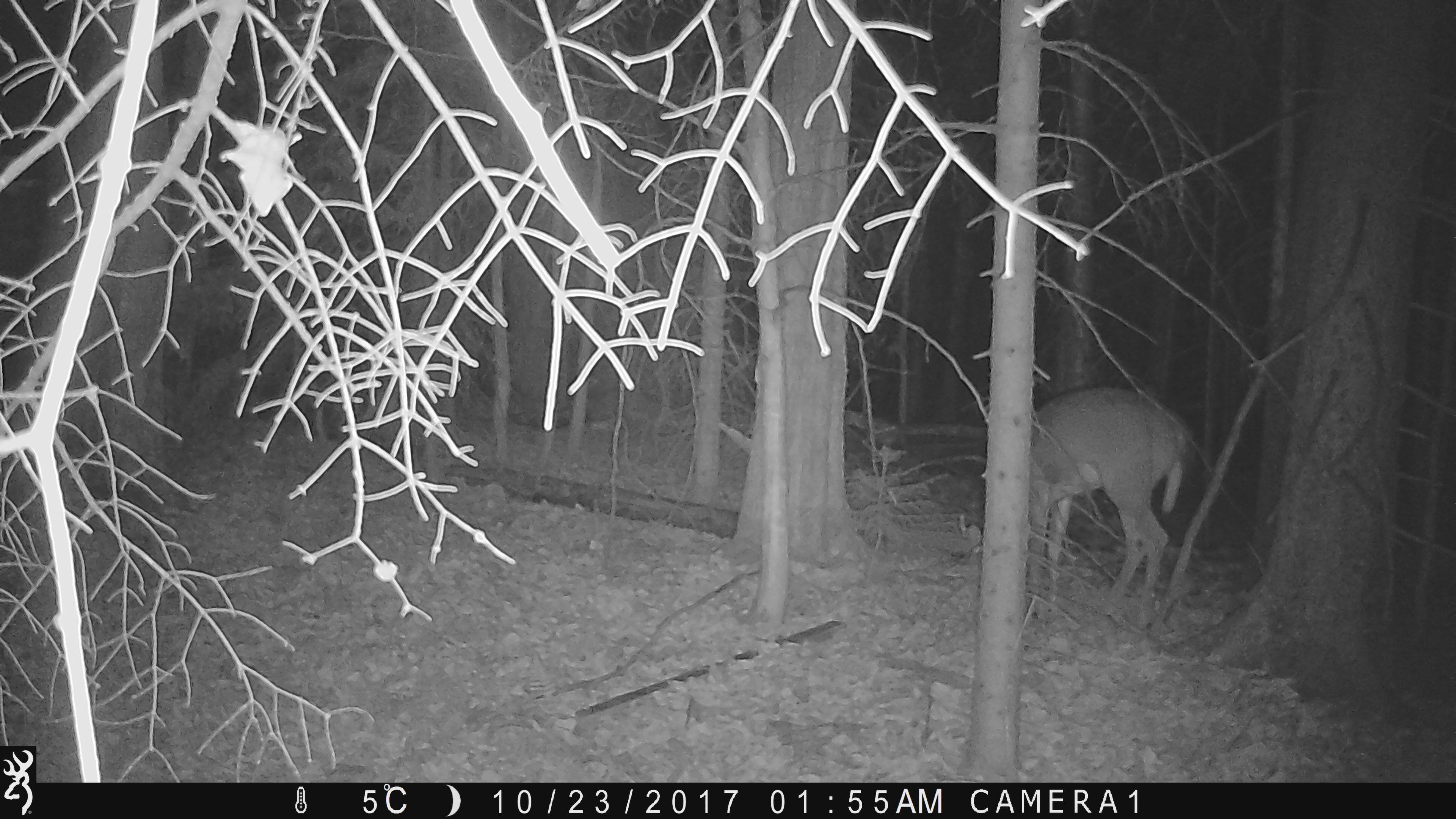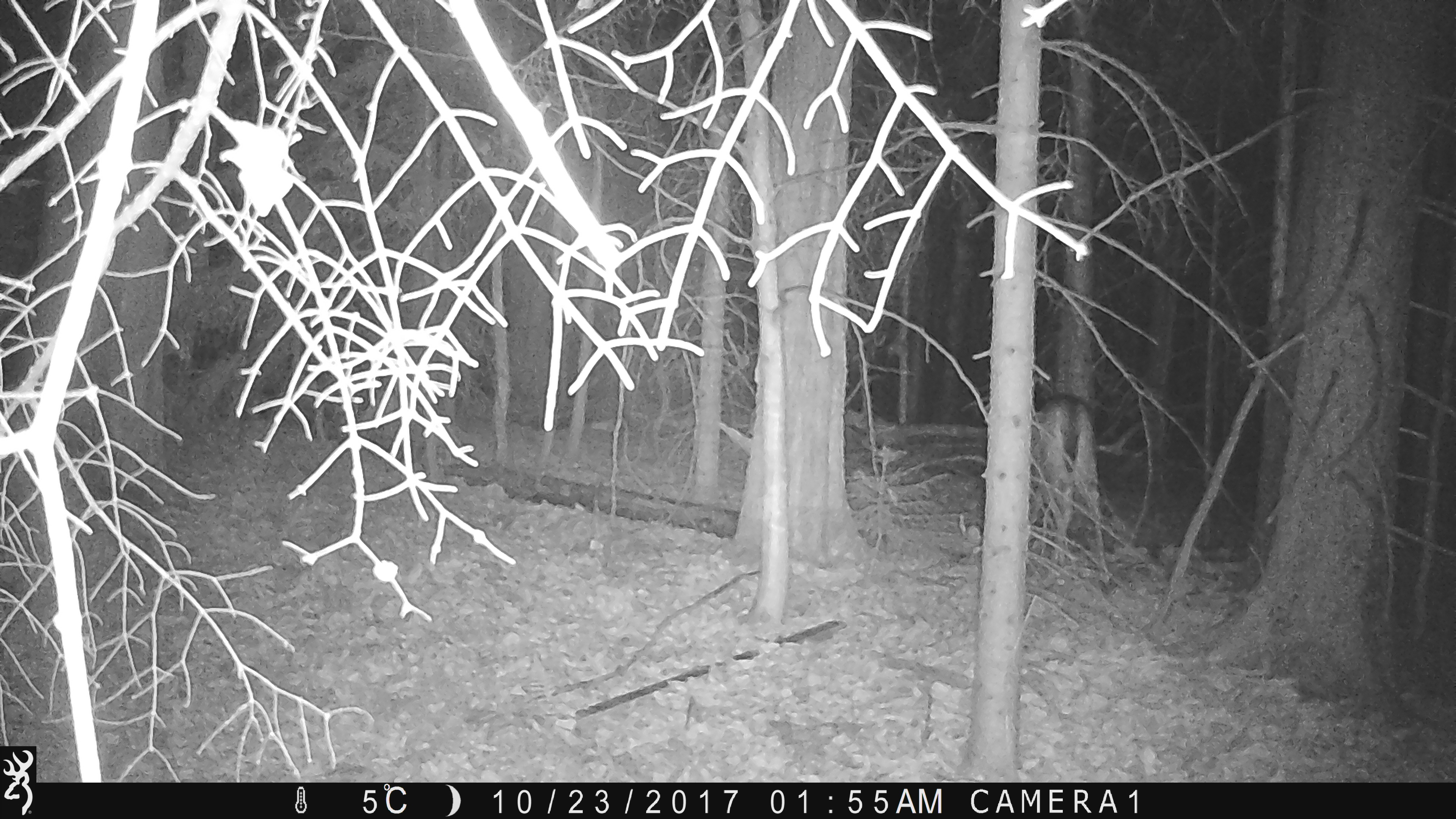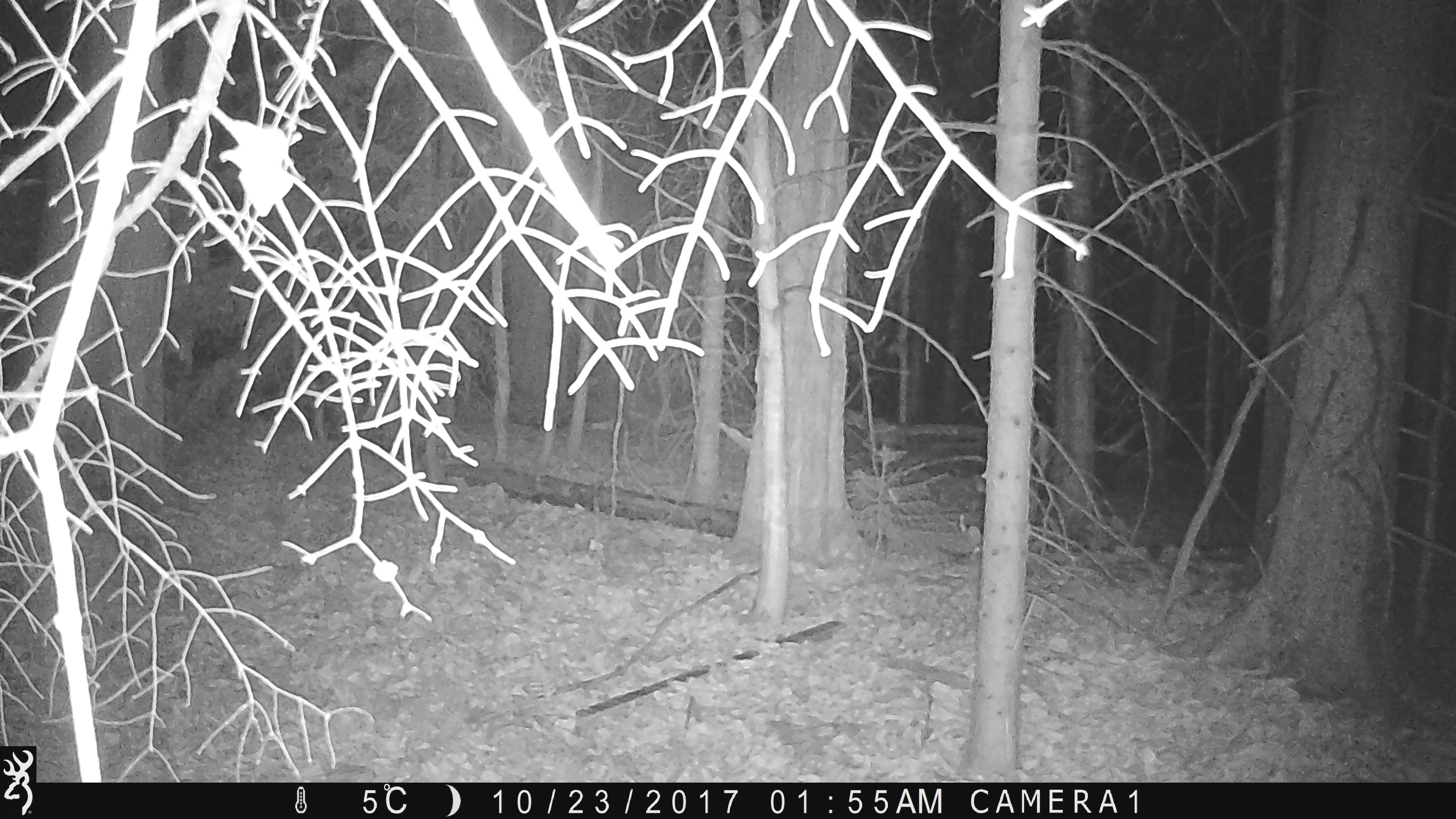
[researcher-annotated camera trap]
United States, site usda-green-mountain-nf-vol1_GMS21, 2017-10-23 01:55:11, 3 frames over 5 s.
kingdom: Animalia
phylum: Chordata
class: Mammalia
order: Artiodactyla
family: Cervidae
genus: Odocoileus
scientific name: Odocoileus virginianus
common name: white-tailed deer